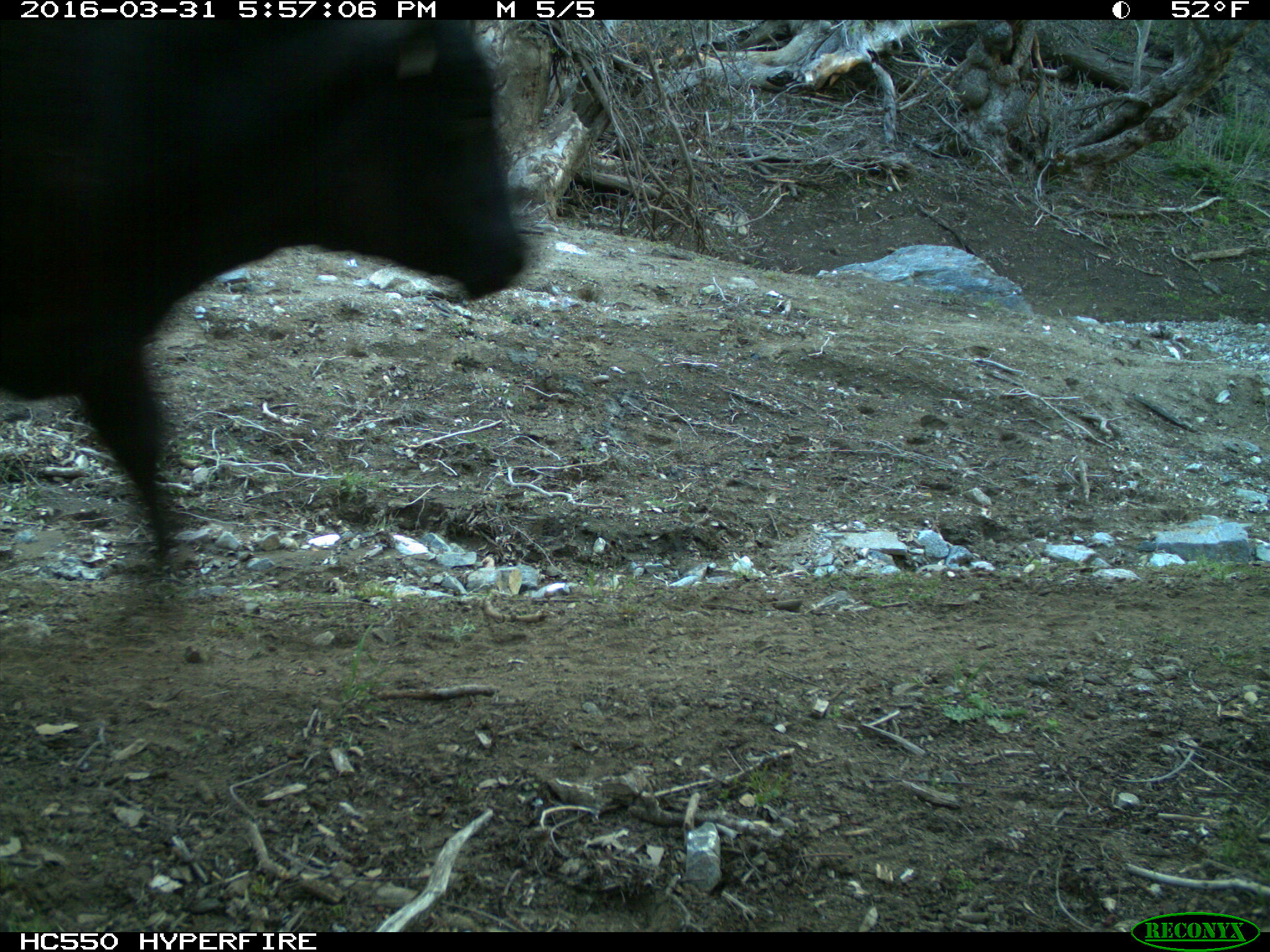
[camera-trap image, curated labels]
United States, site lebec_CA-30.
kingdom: Animalia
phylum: Chordata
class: Mammalia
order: Artiodactyla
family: Bovidae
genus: Bos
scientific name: Bos taurus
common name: domestic cow